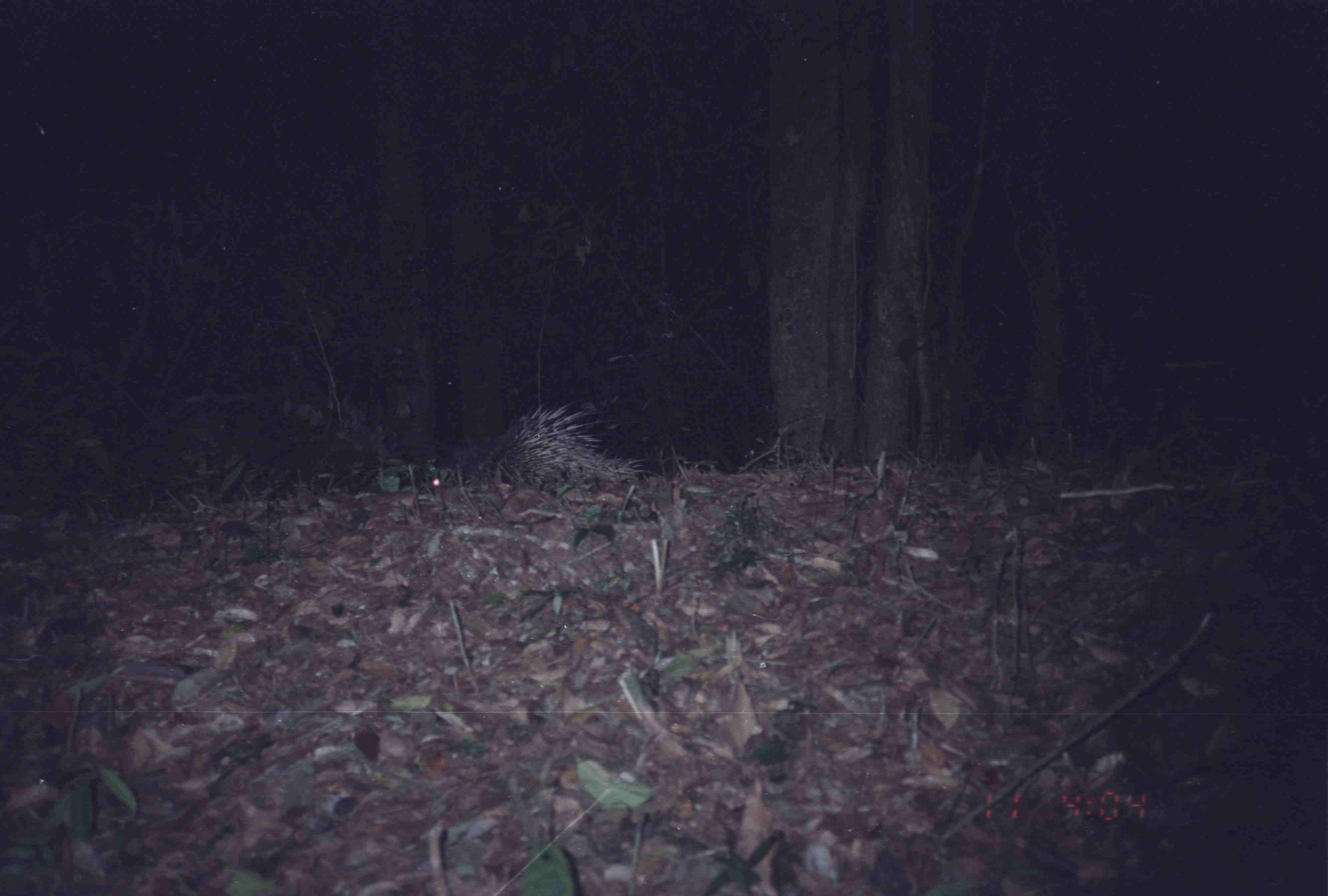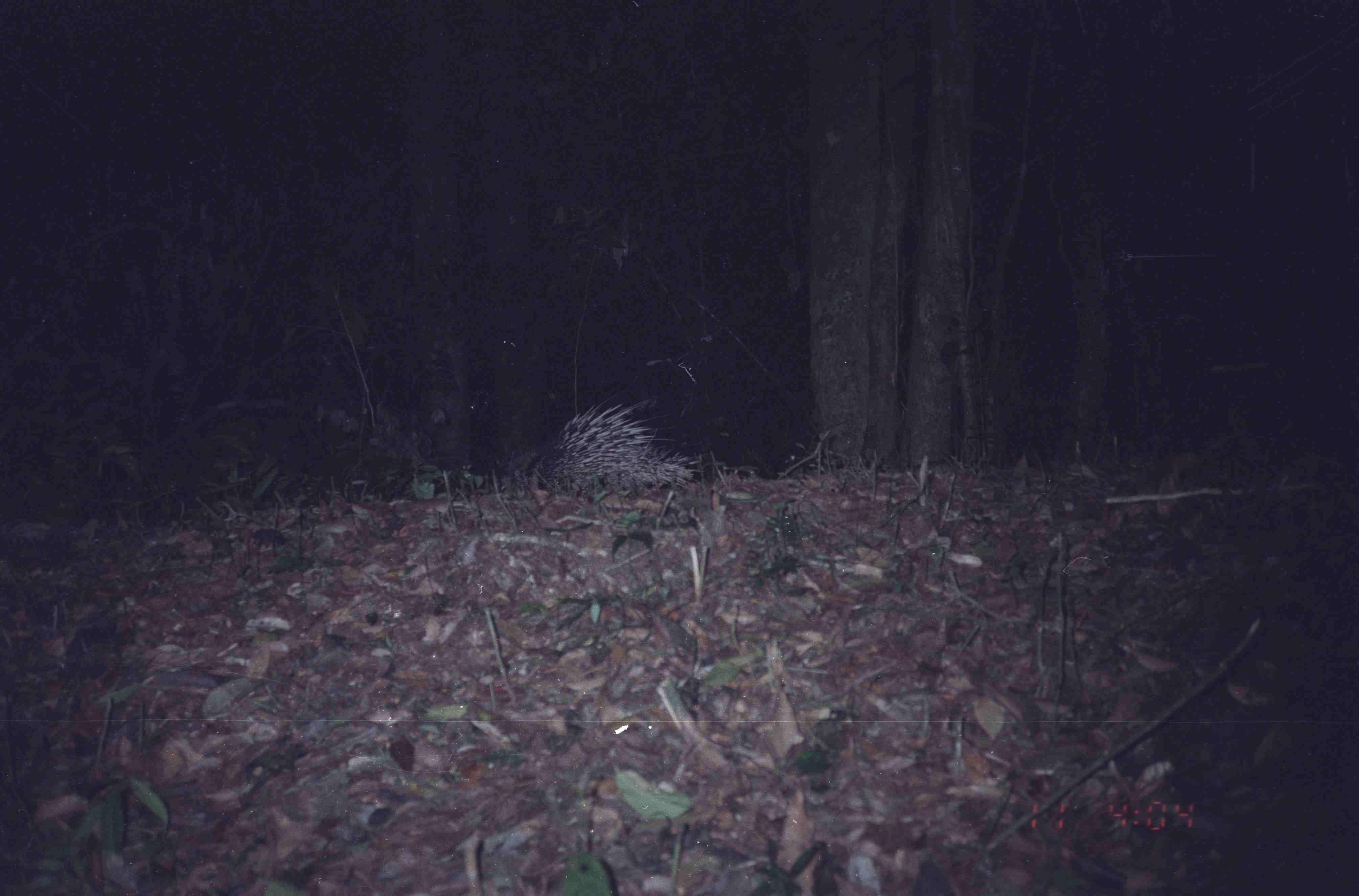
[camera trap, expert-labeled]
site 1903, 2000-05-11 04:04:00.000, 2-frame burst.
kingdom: Animalia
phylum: Chordata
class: Mammalia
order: Rodentia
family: Hystricidae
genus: Hystrix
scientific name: Hystrix brachyura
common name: east asian porcupine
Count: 1.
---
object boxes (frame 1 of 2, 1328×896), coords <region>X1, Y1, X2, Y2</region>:
hystrix brachyura: <region>418, 402, 661, 492</region>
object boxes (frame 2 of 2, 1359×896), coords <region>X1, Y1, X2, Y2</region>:
hystrix brachyura: <region>512, 401, 705, 490</region>